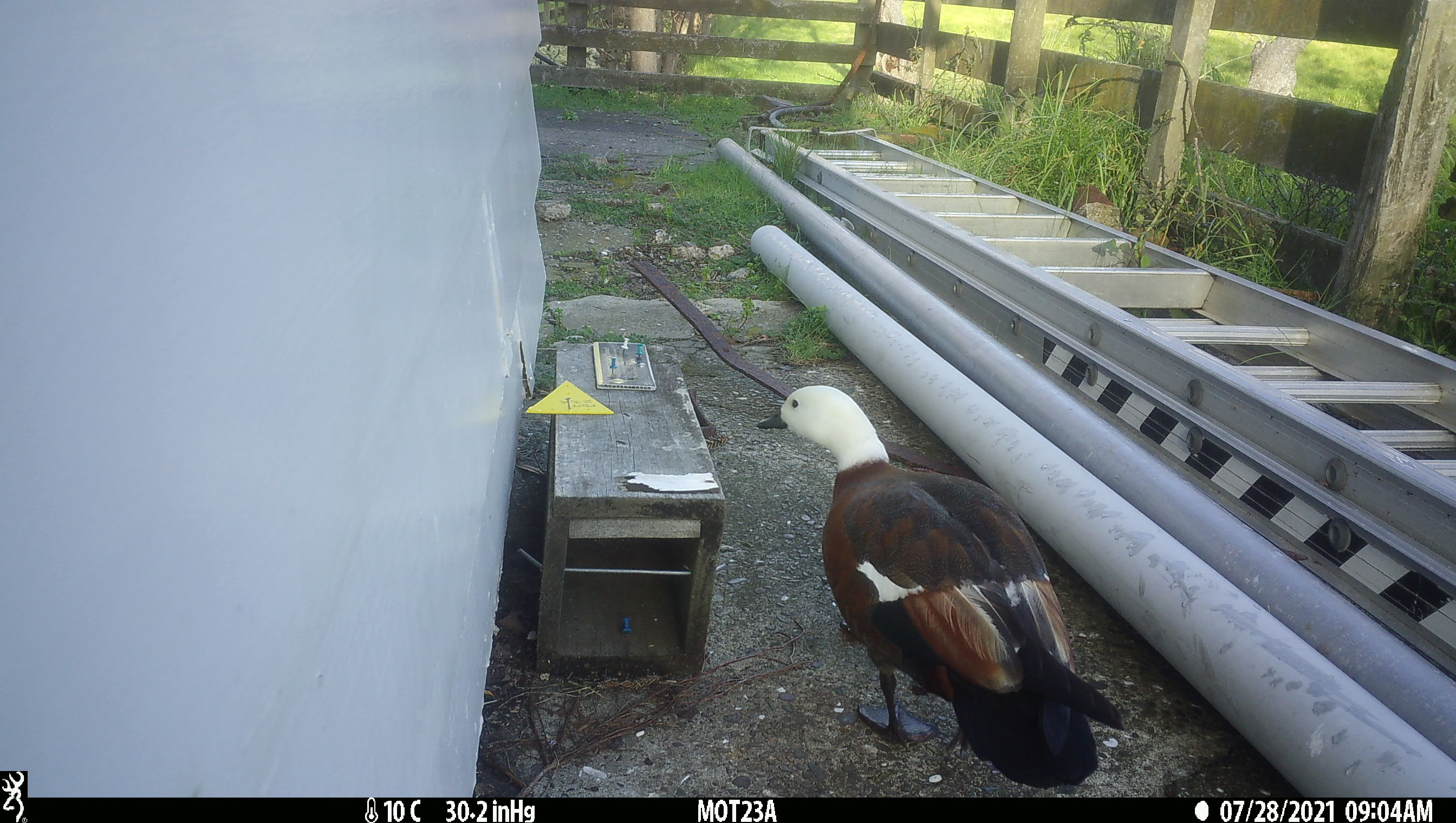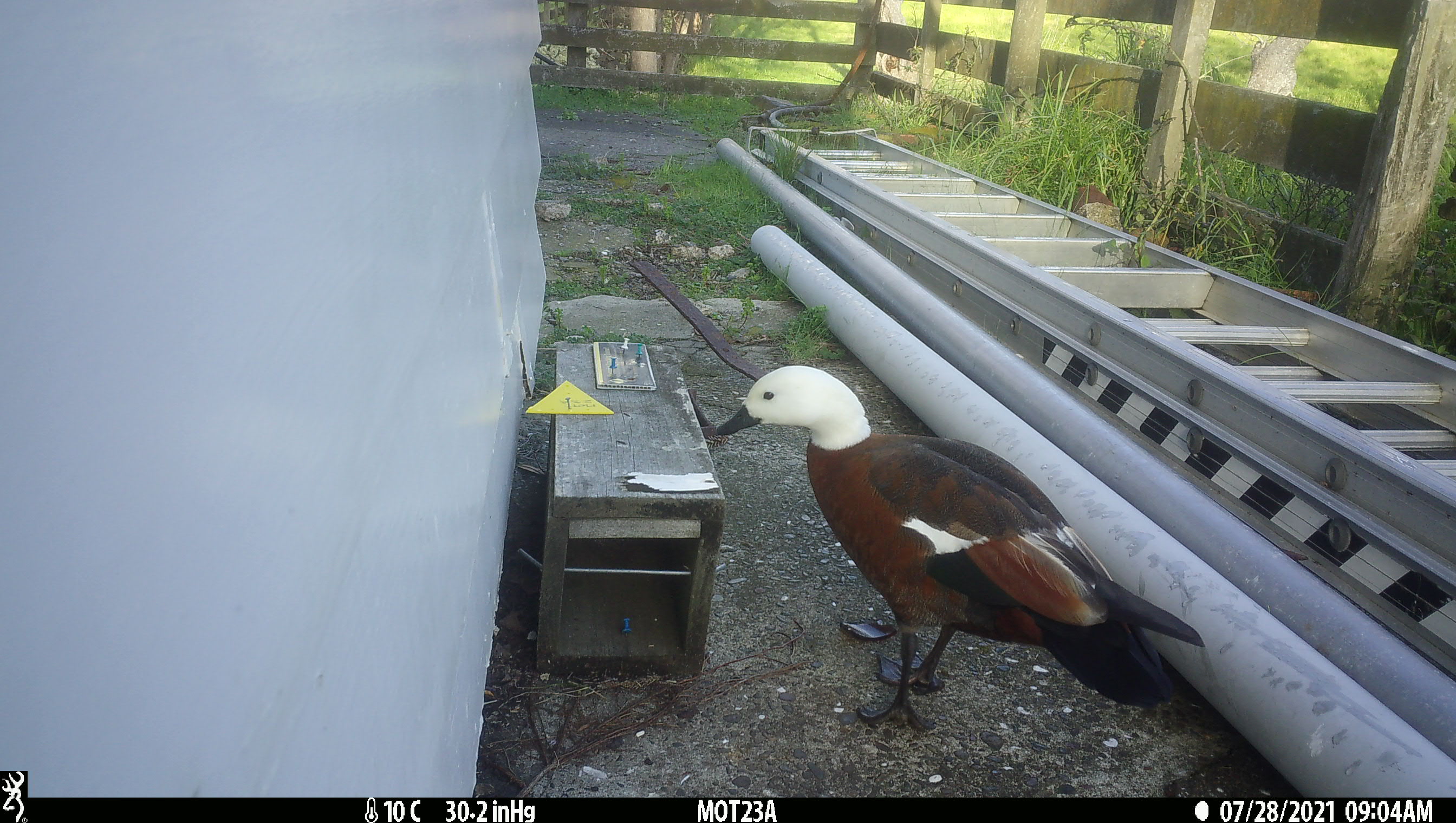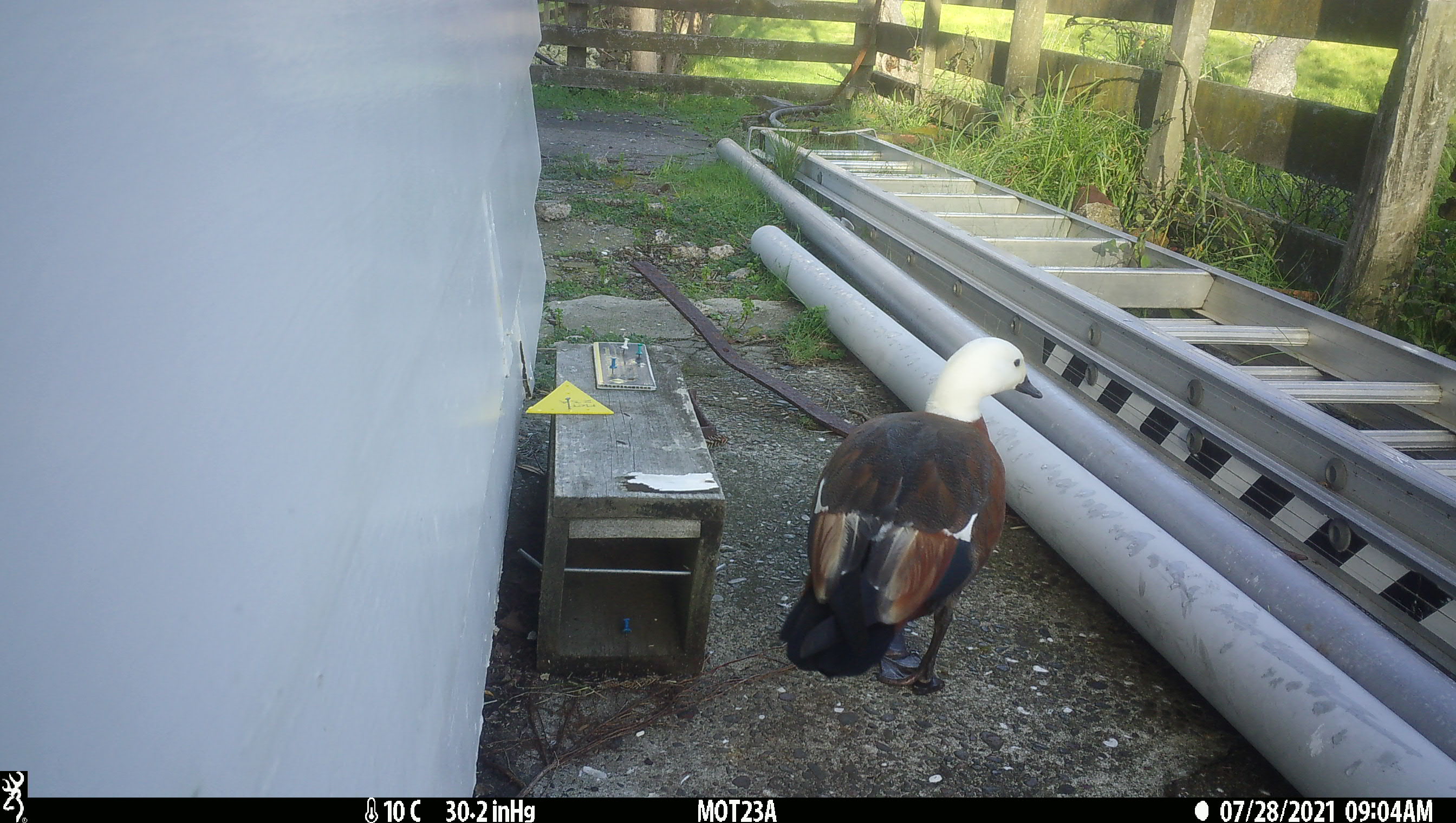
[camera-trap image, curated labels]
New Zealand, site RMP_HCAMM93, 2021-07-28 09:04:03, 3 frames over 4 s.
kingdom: Animalia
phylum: Chordata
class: Aves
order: Anseriformes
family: Anatidae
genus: Tadorna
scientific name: Tadorna variegata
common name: paradise shelduck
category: paradise duck